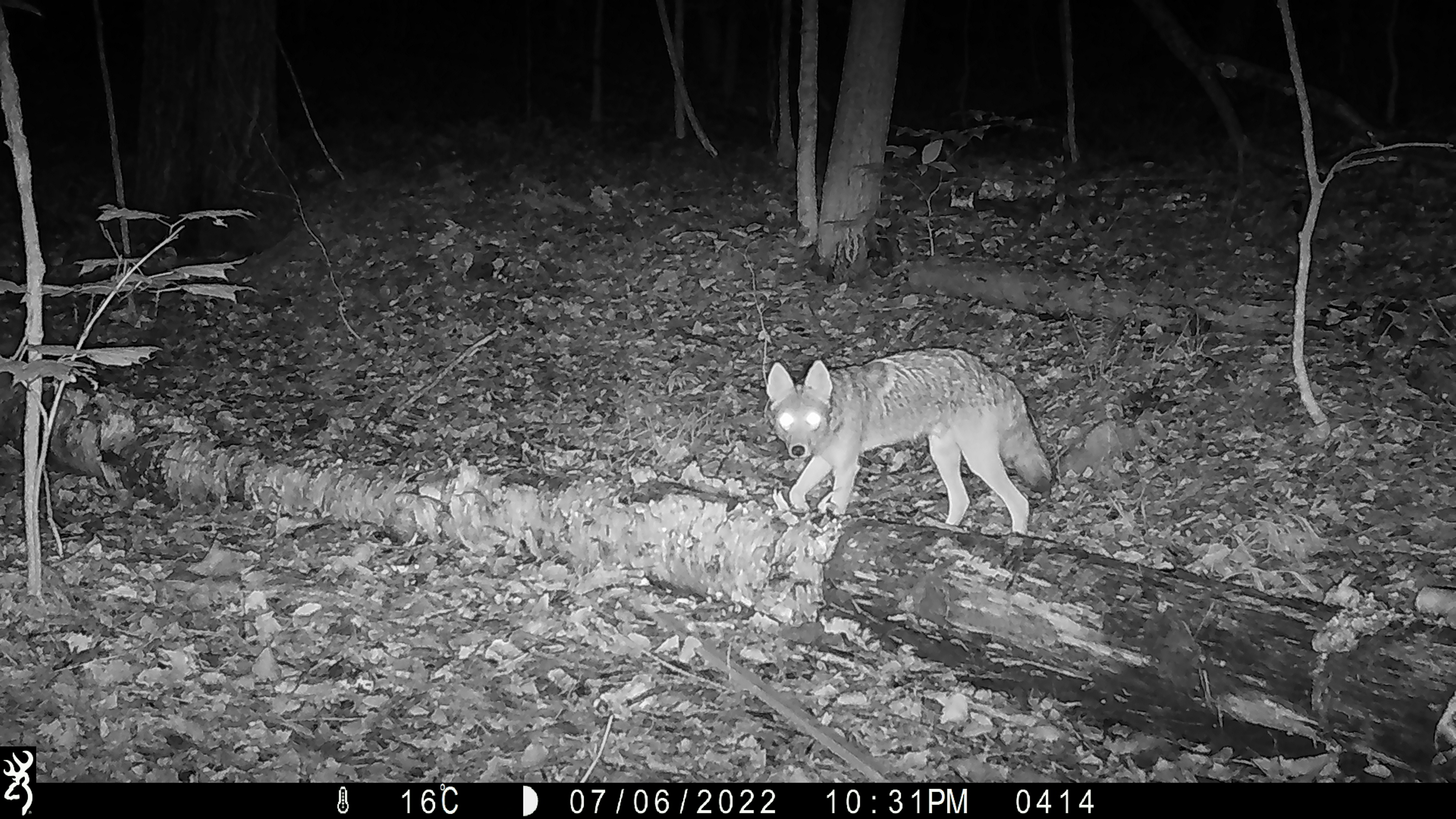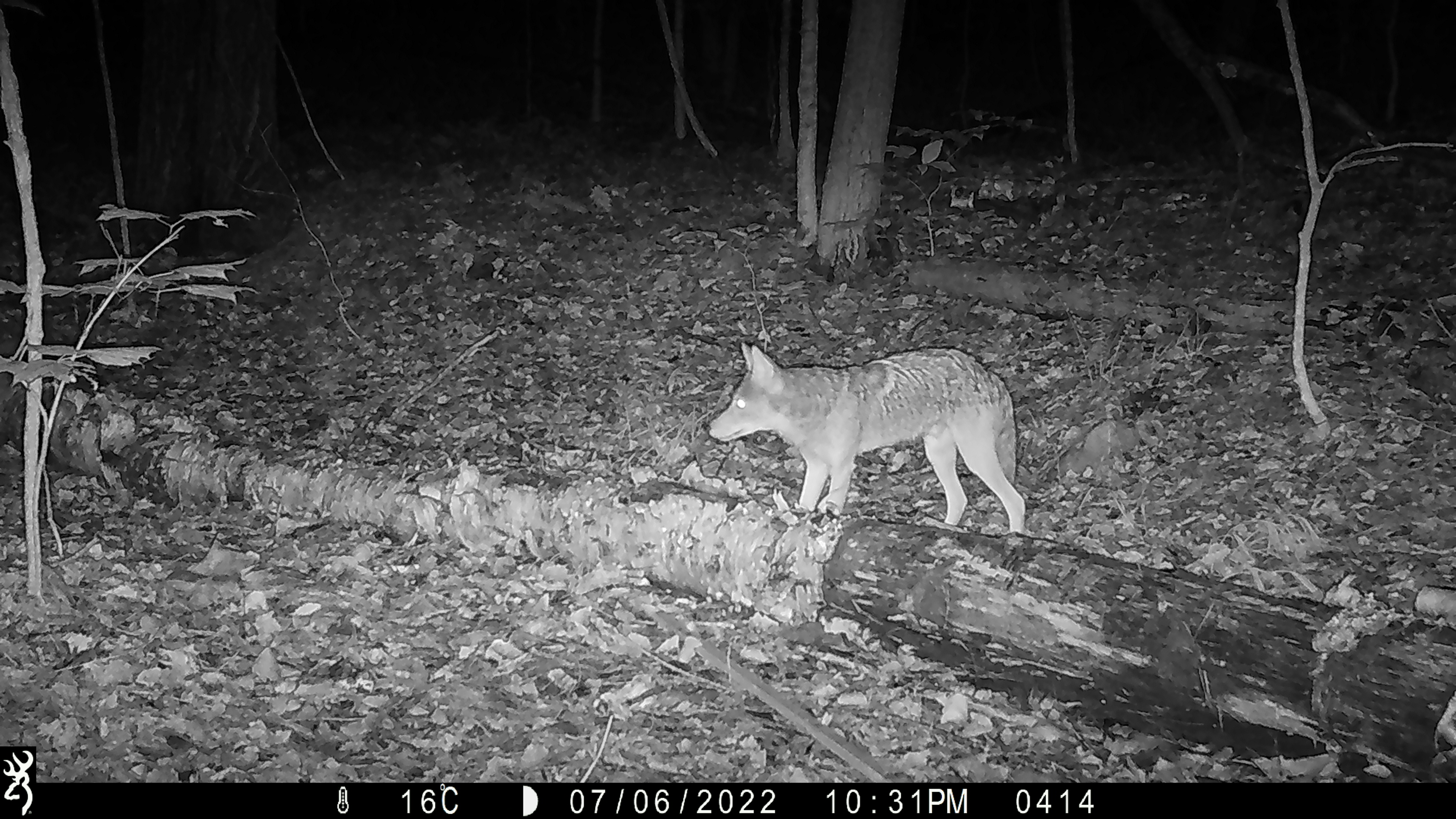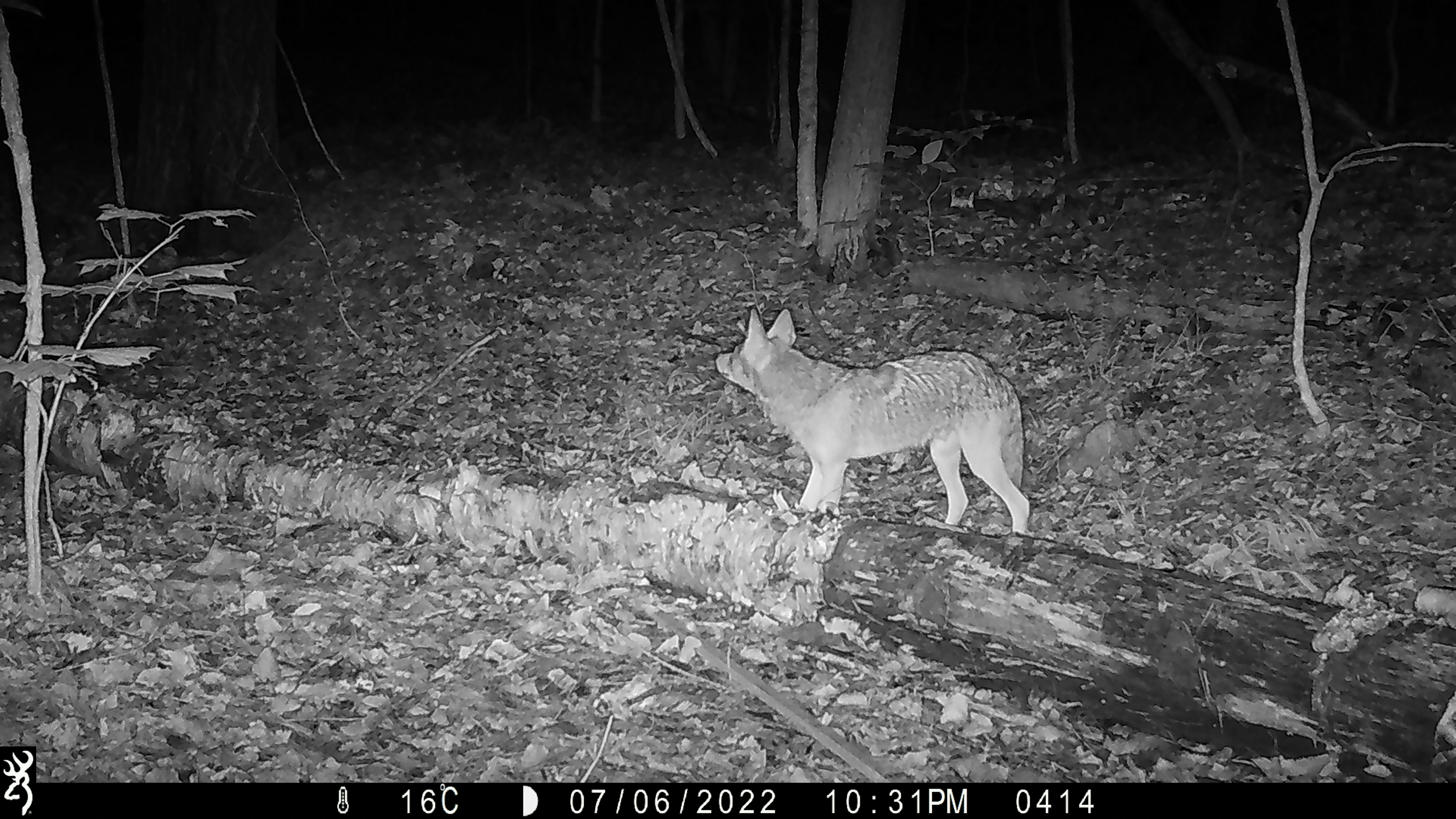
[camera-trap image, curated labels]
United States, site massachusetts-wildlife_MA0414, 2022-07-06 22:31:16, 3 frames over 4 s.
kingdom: Animalia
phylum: Chordata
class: Mammalia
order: Carnivora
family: Canidae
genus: Canis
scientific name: Canis latrans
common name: coyote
Coyote (Canis latrans).